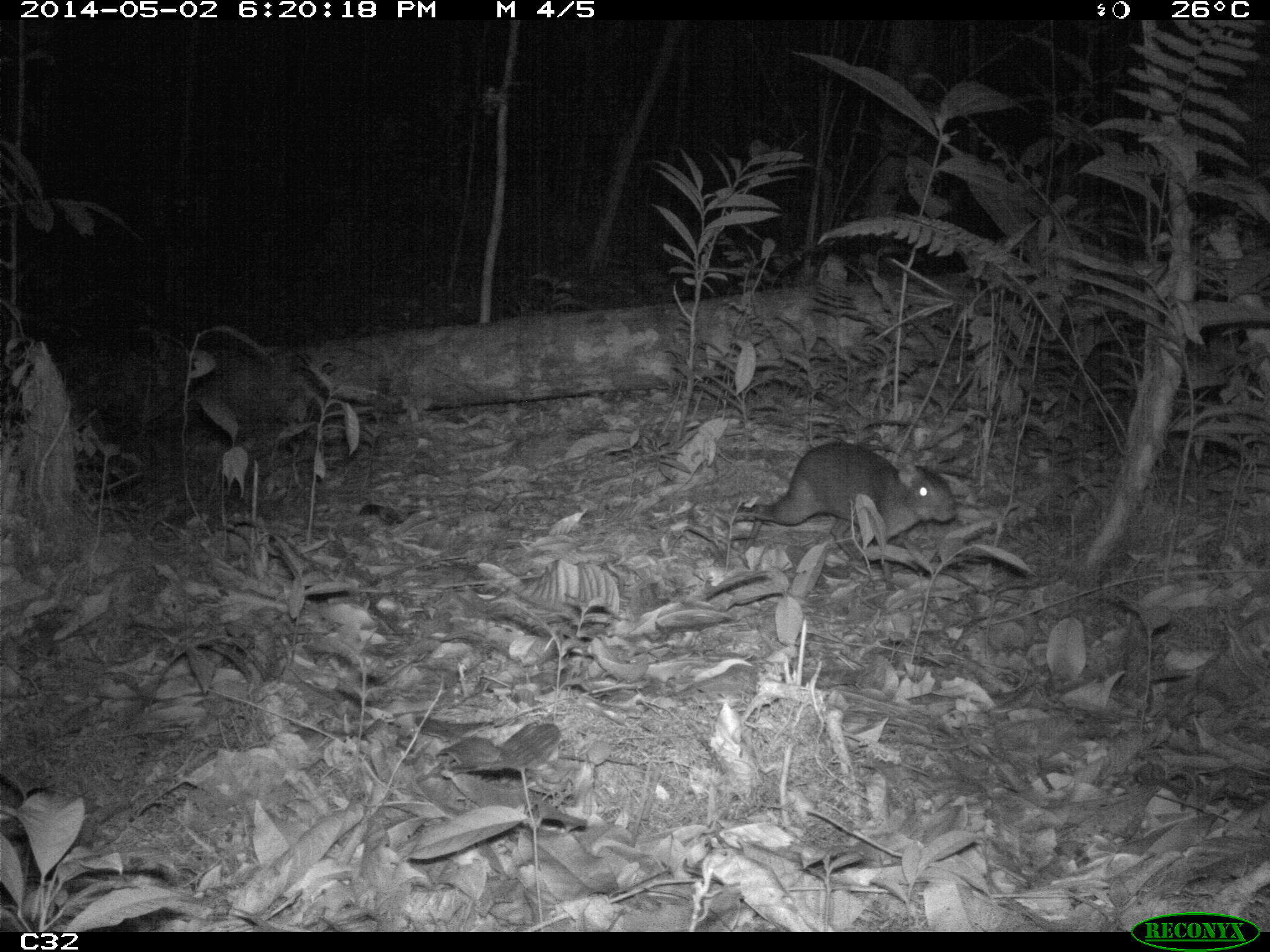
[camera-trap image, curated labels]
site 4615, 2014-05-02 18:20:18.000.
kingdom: Animalia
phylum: Chordata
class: Mammalia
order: Rodentia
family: Dasyproctidae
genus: Myoprocta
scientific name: Myoprocta pratti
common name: green acouchi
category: myoprocta pratii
Myoprocta pratii (green acouchi) (Myoprocta pratti), count 2, age adult.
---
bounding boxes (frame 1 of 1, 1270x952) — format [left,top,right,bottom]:
myoprocta pratii: [728,438,958,563]